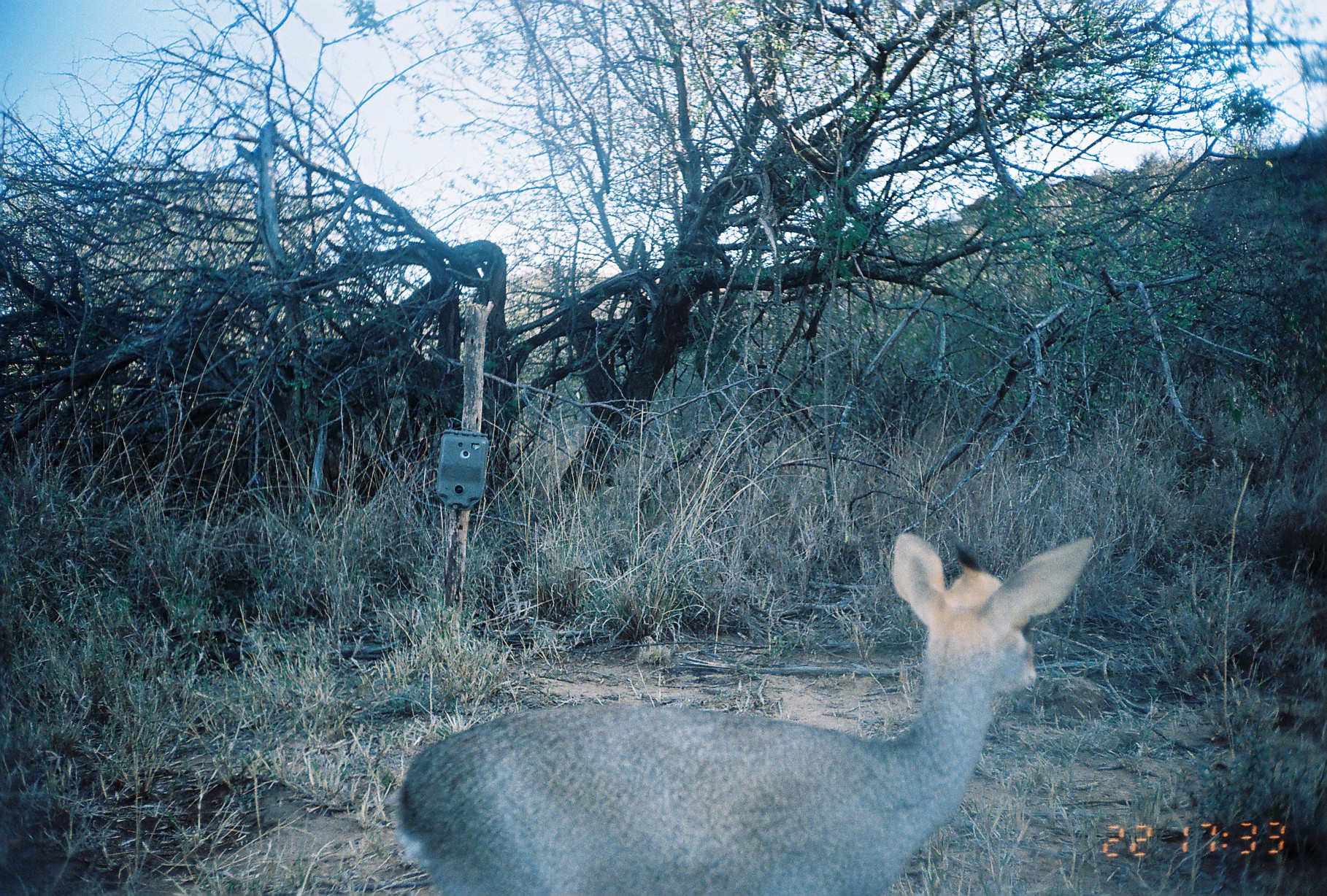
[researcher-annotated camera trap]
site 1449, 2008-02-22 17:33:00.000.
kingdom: Animalia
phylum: Chordata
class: Mammalia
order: Artiodactyla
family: Bovidae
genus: Madoqua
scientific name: Madoqua guentheri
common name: günther's dik-dik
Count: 1.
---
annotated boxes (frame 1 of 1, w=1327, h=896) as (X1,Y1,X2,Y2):
madoqua guentheri: (386,529,1094,896)